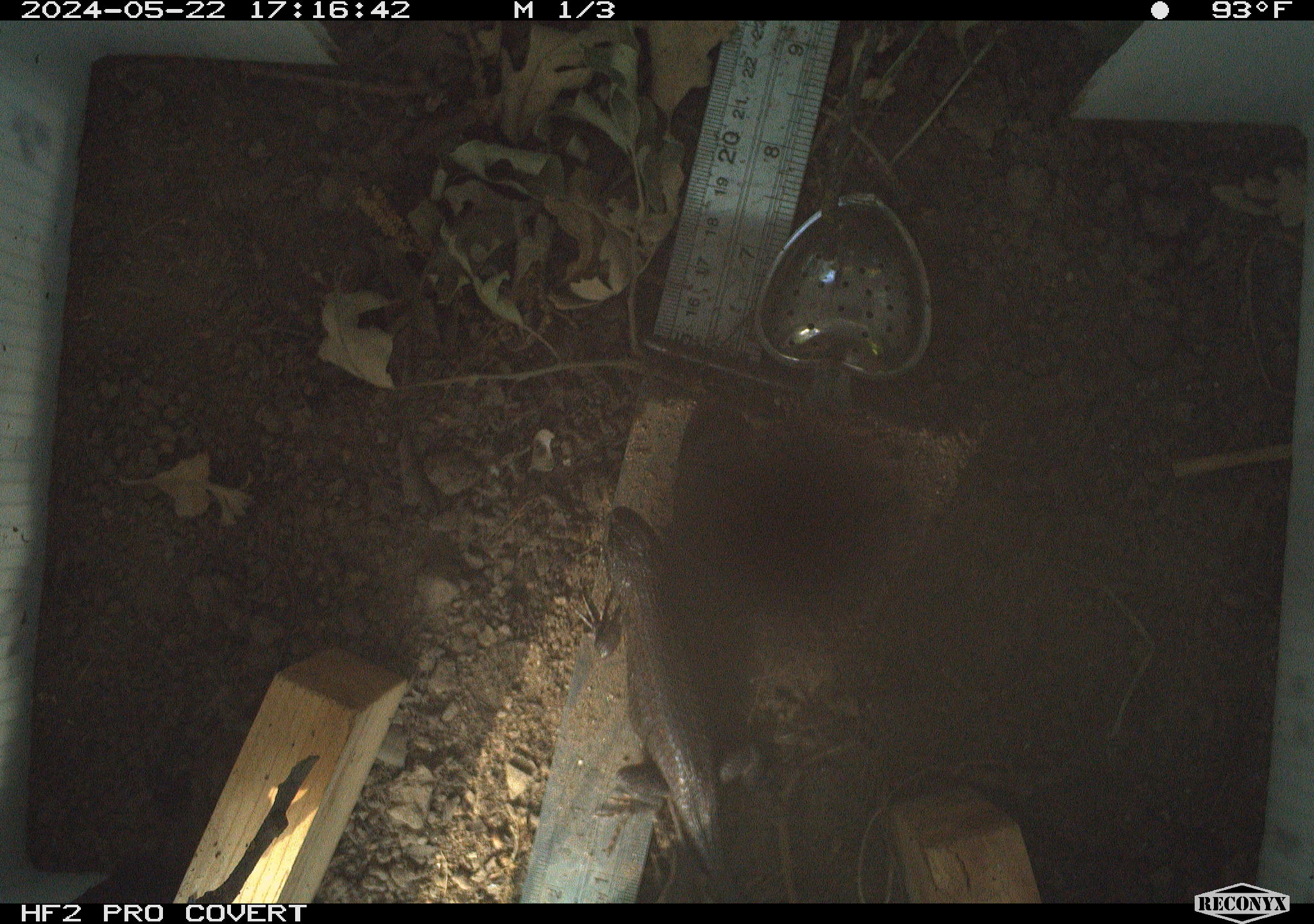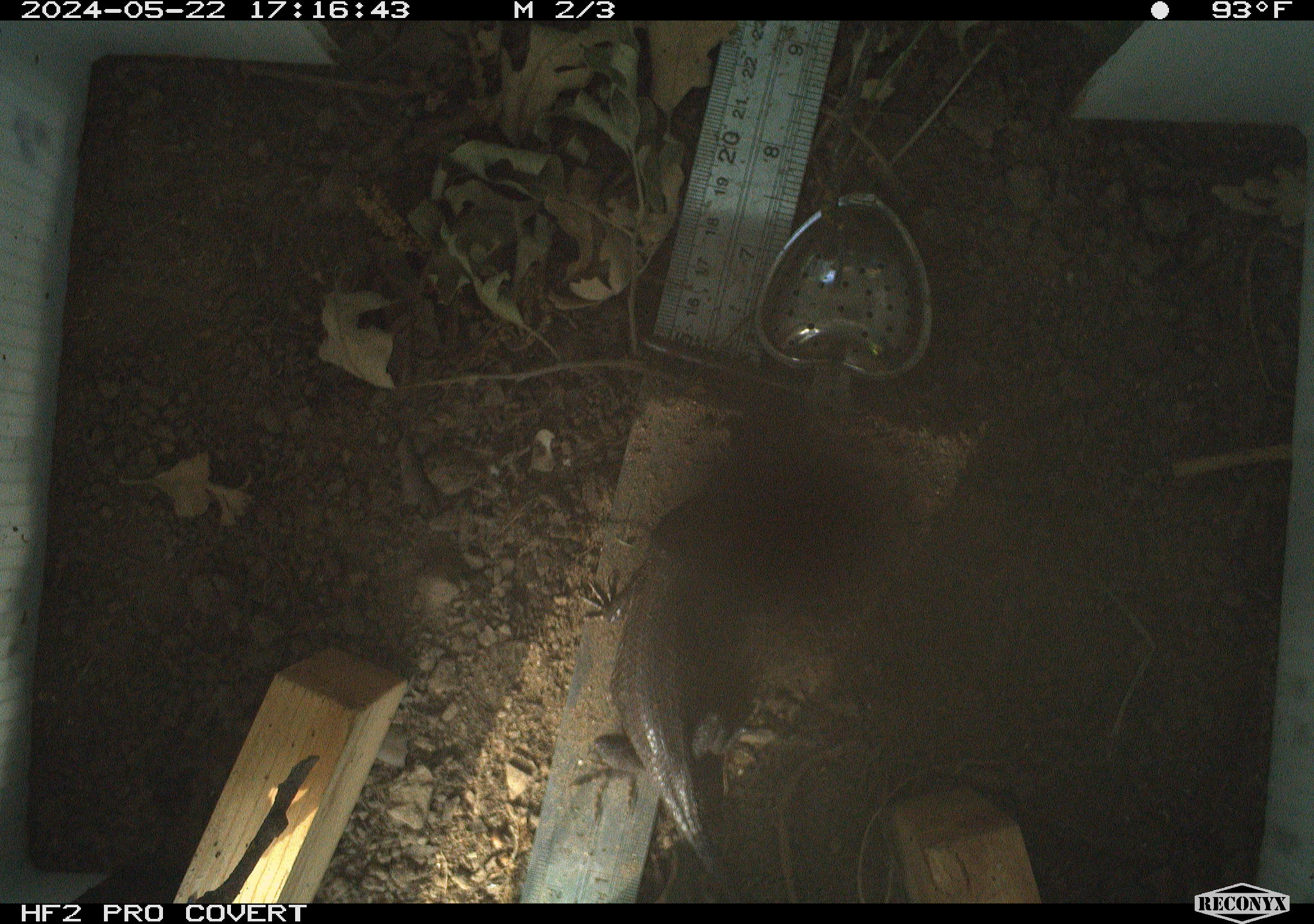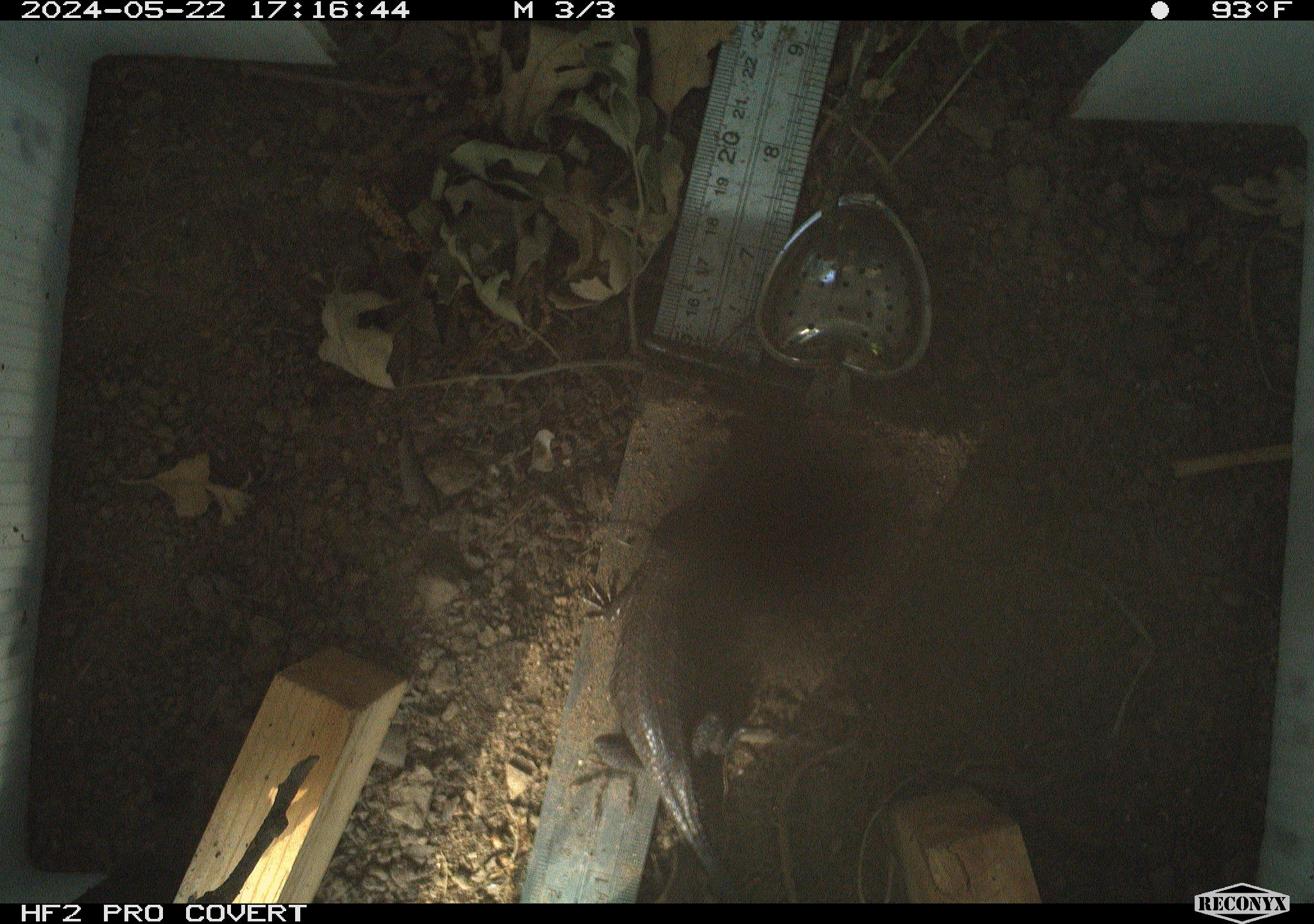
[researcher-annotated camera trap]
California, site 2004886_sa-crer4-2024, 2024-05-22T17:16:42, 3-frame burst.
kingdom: Animalia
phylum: Chordata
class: Reptilia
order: Squamata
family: Phrynosomatidae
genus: Sceloporus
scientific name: Sceloporus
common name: spiny lizards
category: sceloporus species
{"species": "sceloporus species (spiny lizards) (Sceloporus)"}